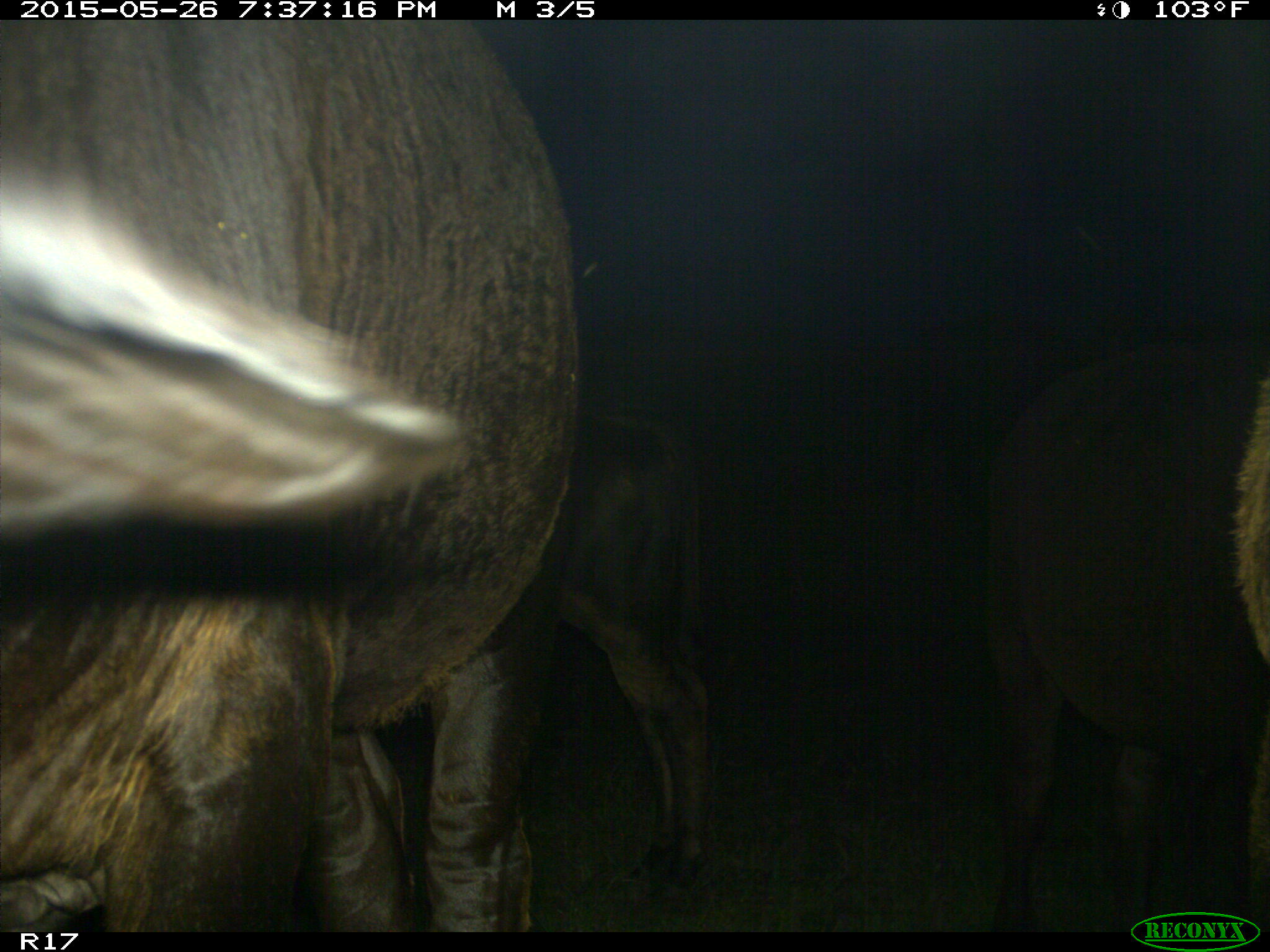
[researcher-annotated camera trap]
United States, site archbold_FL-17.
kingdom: Animalia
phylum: Chordata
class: Mammalia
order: Artiodactyla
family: Bovidae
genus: Bos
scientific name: Bos taurus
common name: domestic cow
Bos taurus (domestic cow).